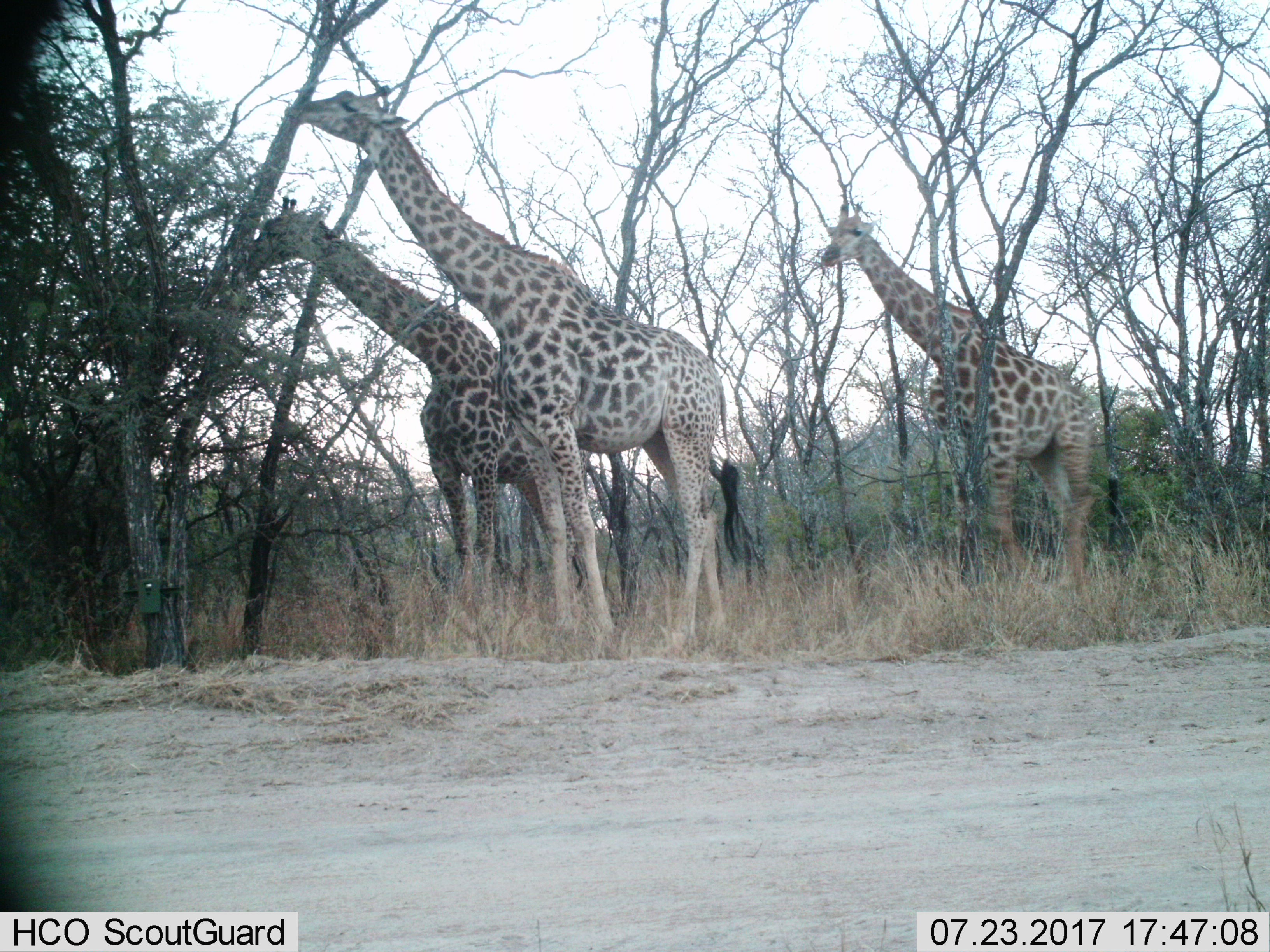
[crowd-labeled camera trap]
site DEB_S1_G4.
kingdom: Animalia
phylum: Chordata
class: Mammalia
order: Artiodactyla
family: Giraffidae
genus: Giraffa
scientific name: Giraffa camelopardalis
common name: giraffe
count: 3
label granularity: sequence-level